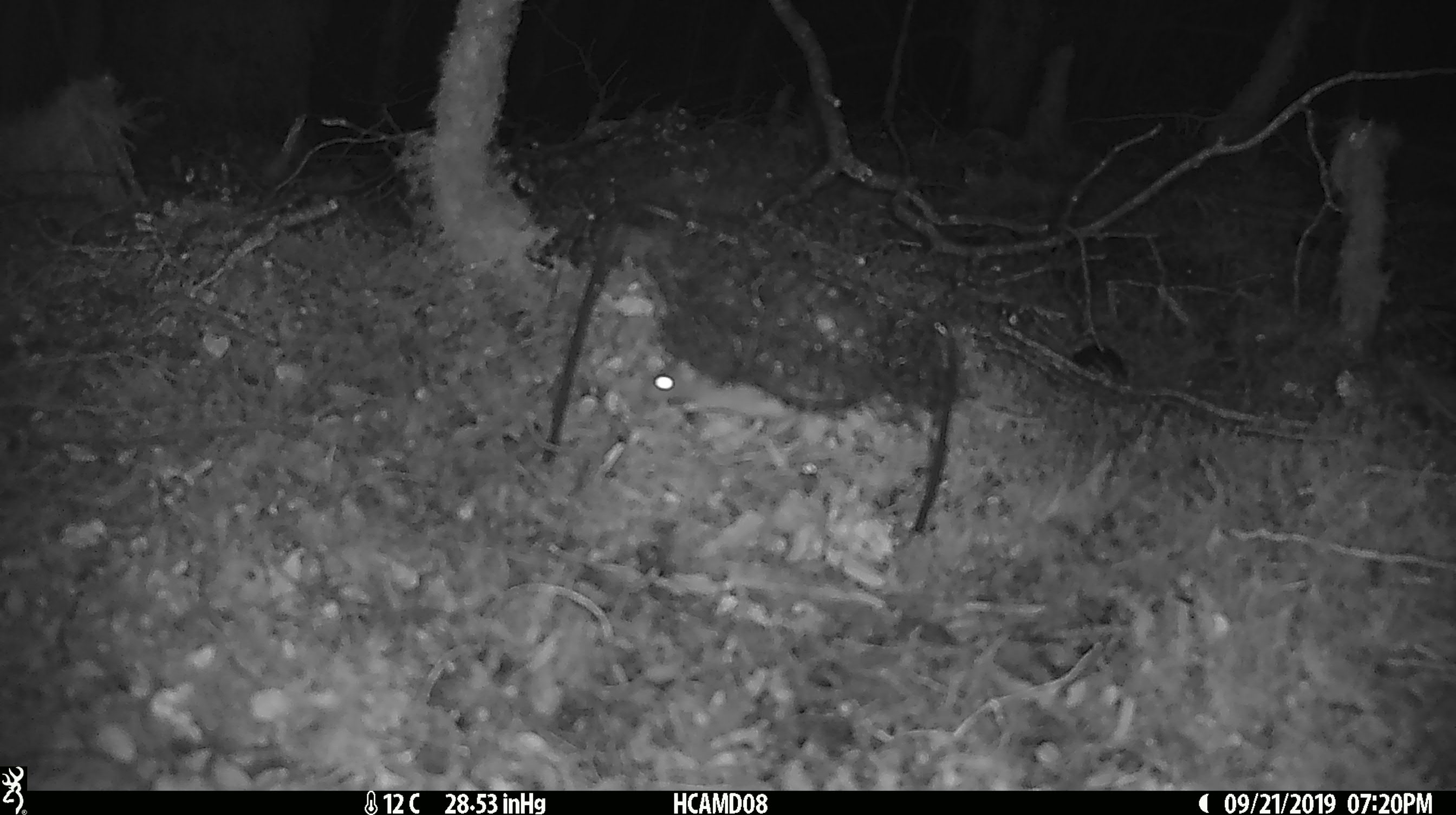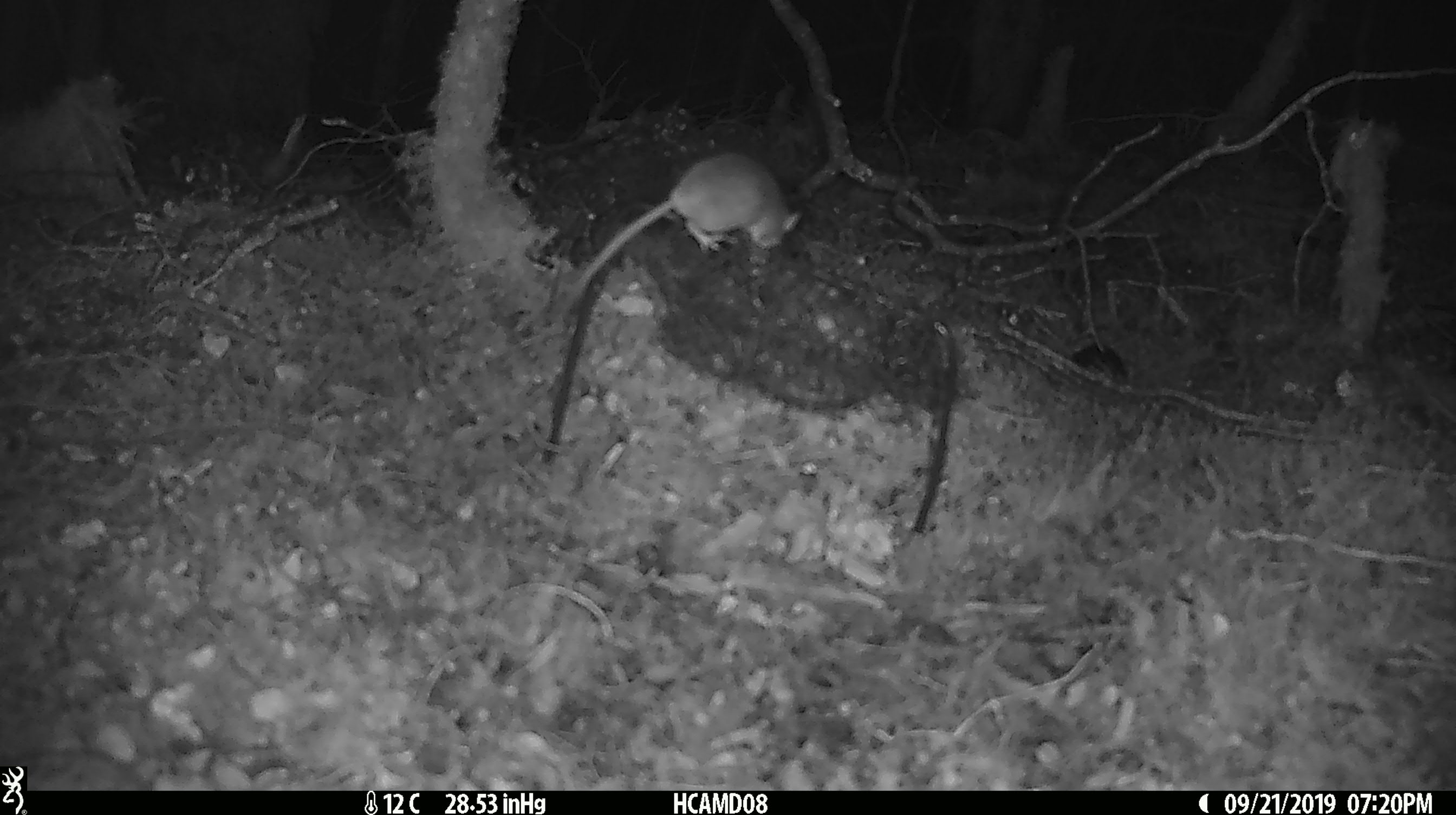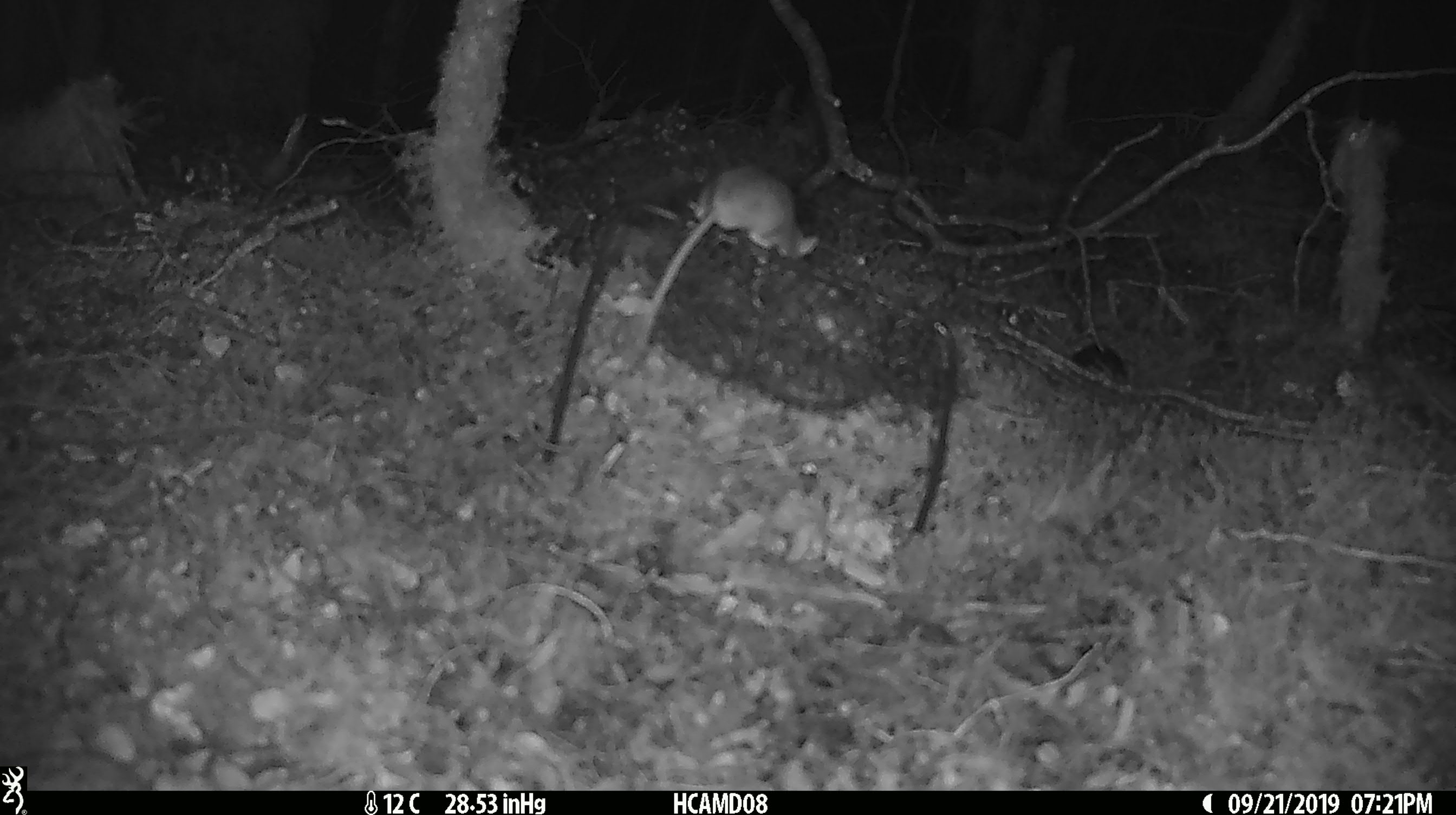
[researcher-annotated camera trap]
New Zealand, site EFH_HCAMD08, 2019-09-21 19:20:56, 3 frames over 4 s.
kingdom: Animalia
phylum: Chordata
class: Mammalia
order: Rodentia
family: Muridae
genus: Mus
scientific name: Mus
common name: mouse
Mouse (Mus).